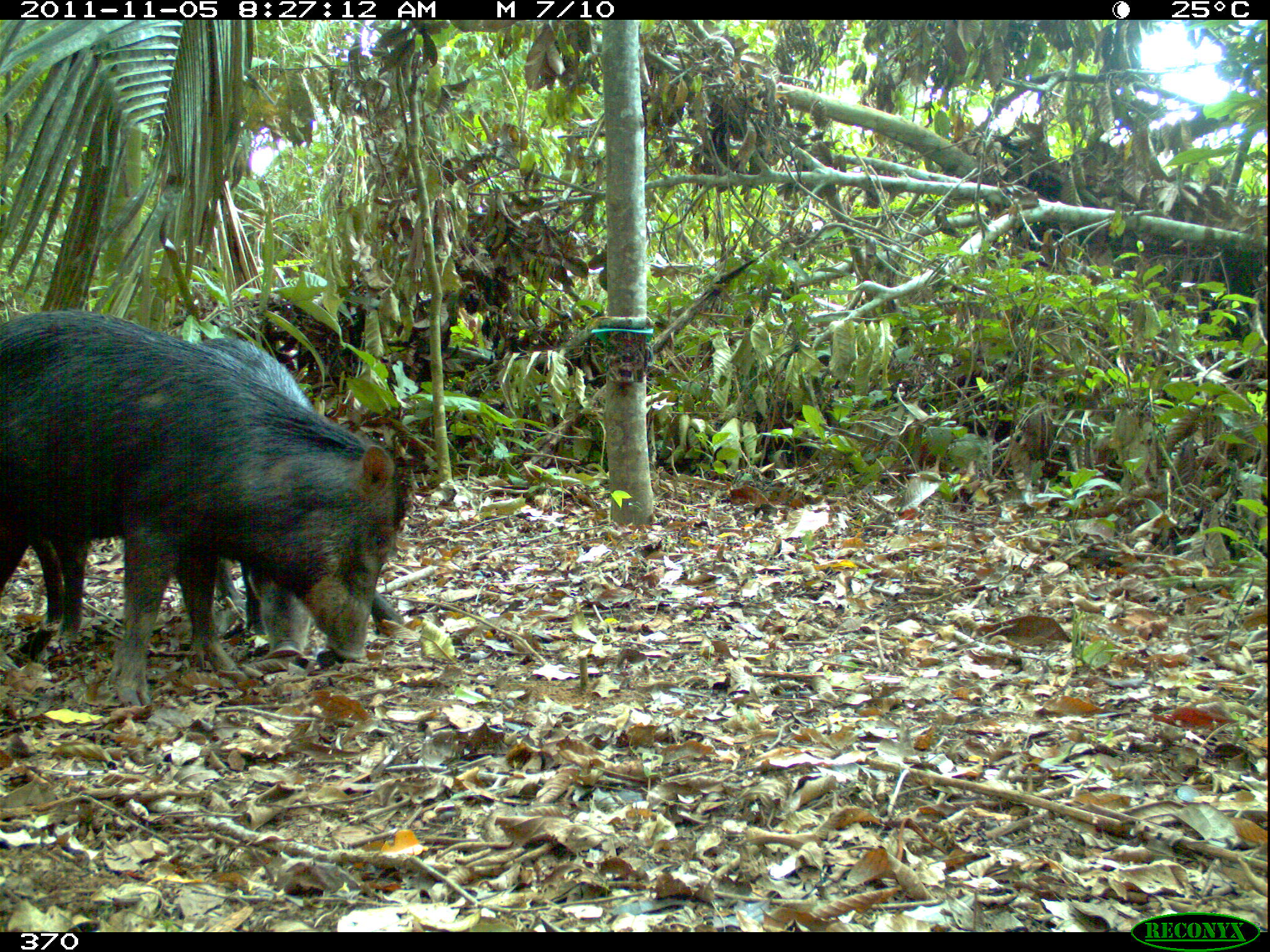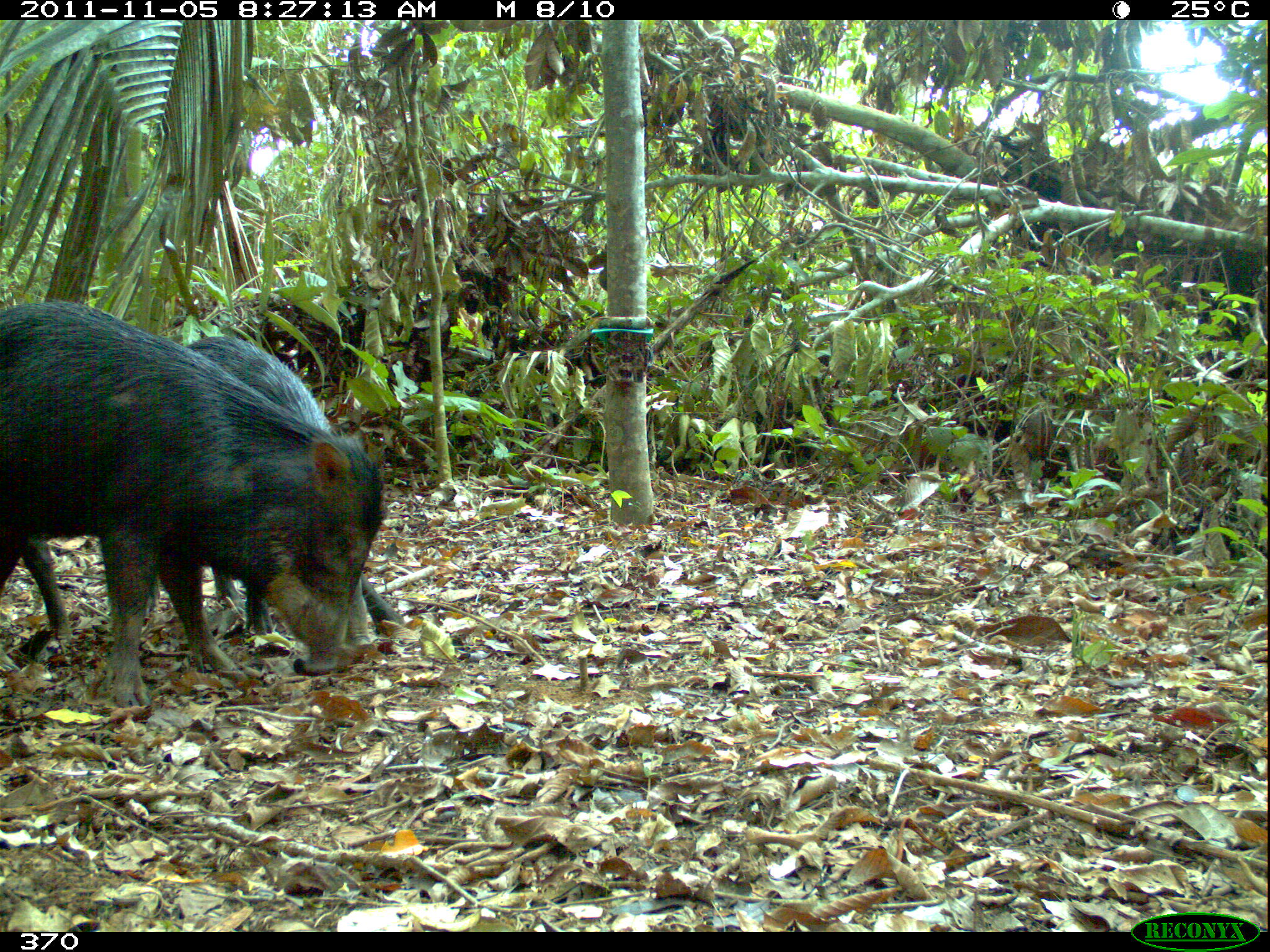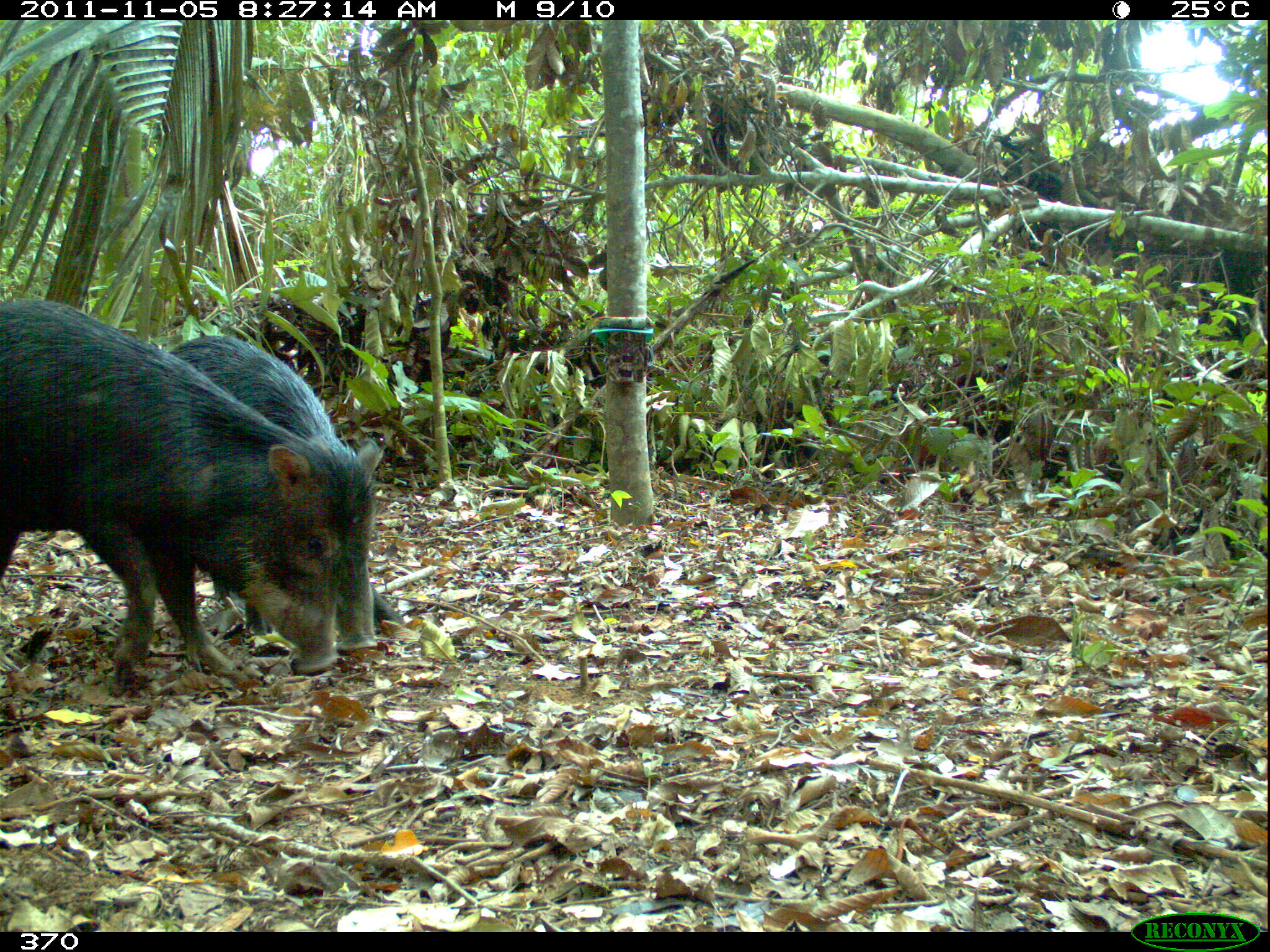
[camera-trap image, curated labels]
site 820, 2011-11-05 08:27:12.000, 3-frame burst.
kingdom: Animalia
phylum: Chordata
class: Mammalia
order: Artiodactyla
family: Tayassuidae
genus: Tayassu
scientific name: Tayassu pecari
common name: white-lipped peccary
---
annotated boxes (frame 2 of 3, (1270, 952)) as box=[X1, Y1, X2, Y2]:
tayassu pecari: box=[0, 299, 385, 707]; box=[137, 335, 394, 641]